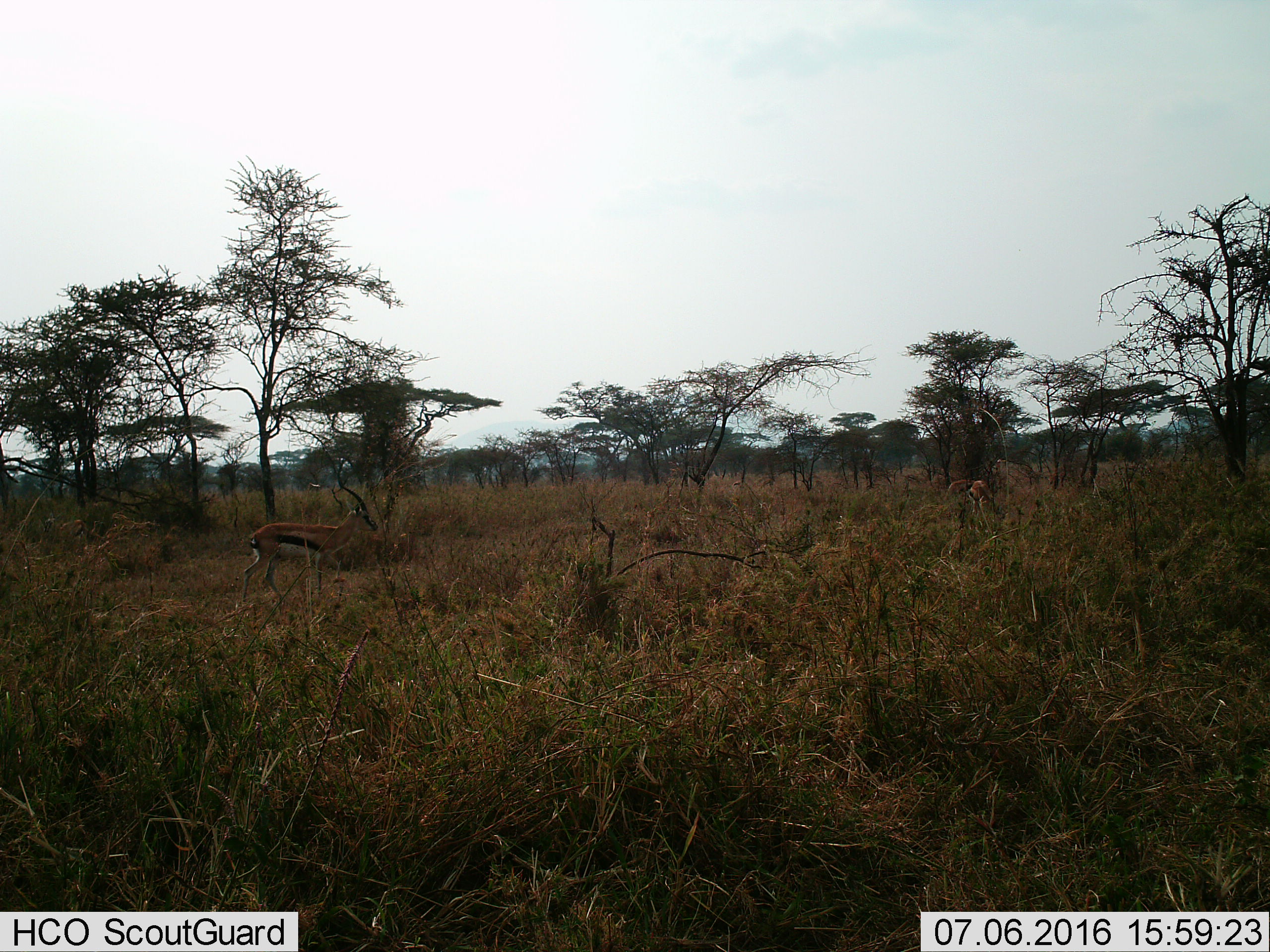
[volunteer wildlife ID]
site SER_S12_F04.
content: unidentified animal